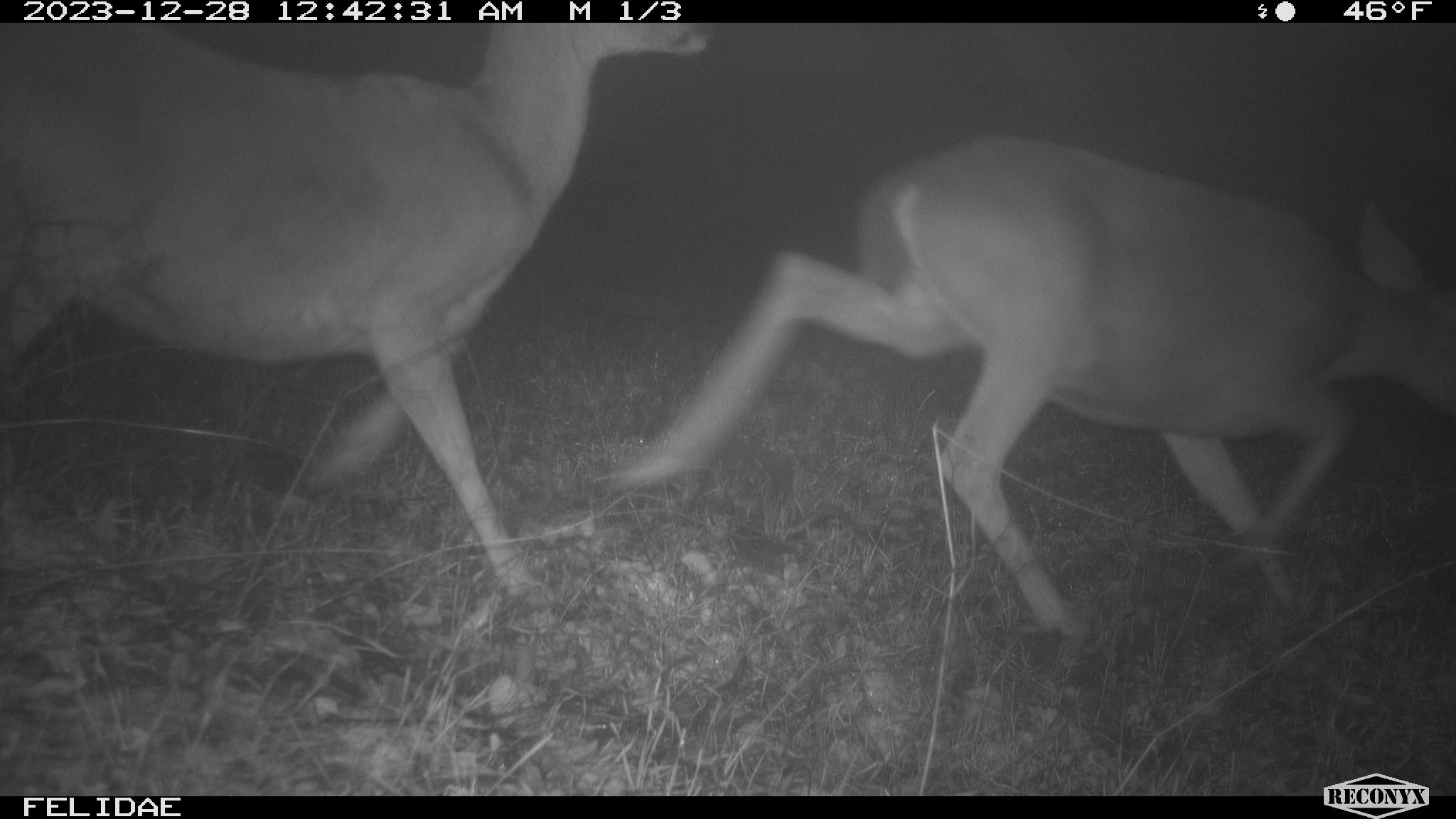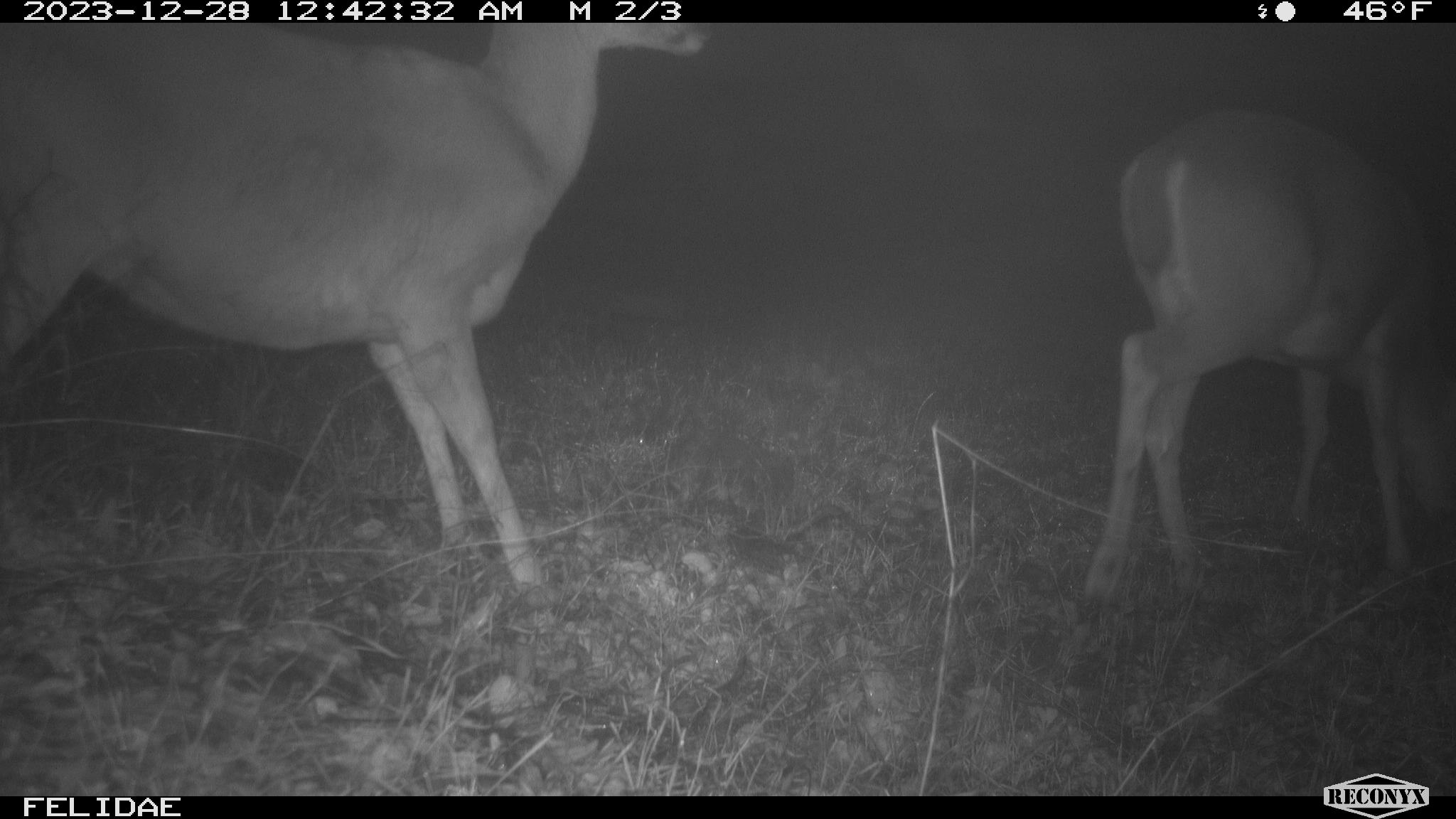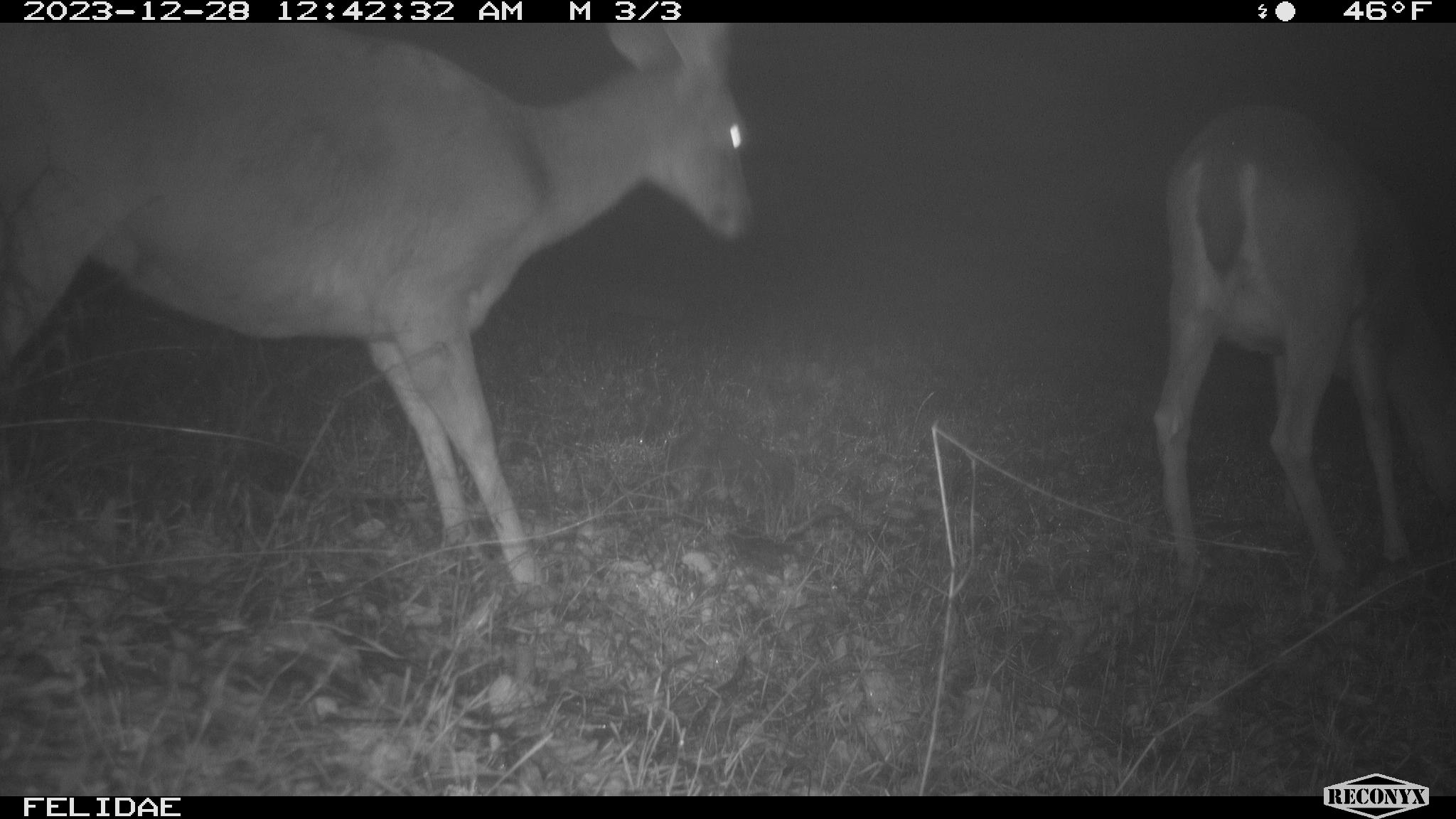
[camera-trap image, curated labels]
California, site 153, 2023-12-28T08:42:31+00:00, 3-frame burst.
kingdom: Animalia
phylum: Chordata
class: Mammalia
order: Artiodactyla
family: Cervidae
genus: Odocoileus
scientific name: Odocoileus hemionus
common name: mule deer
Mule deer (Odocoileus hemionus).